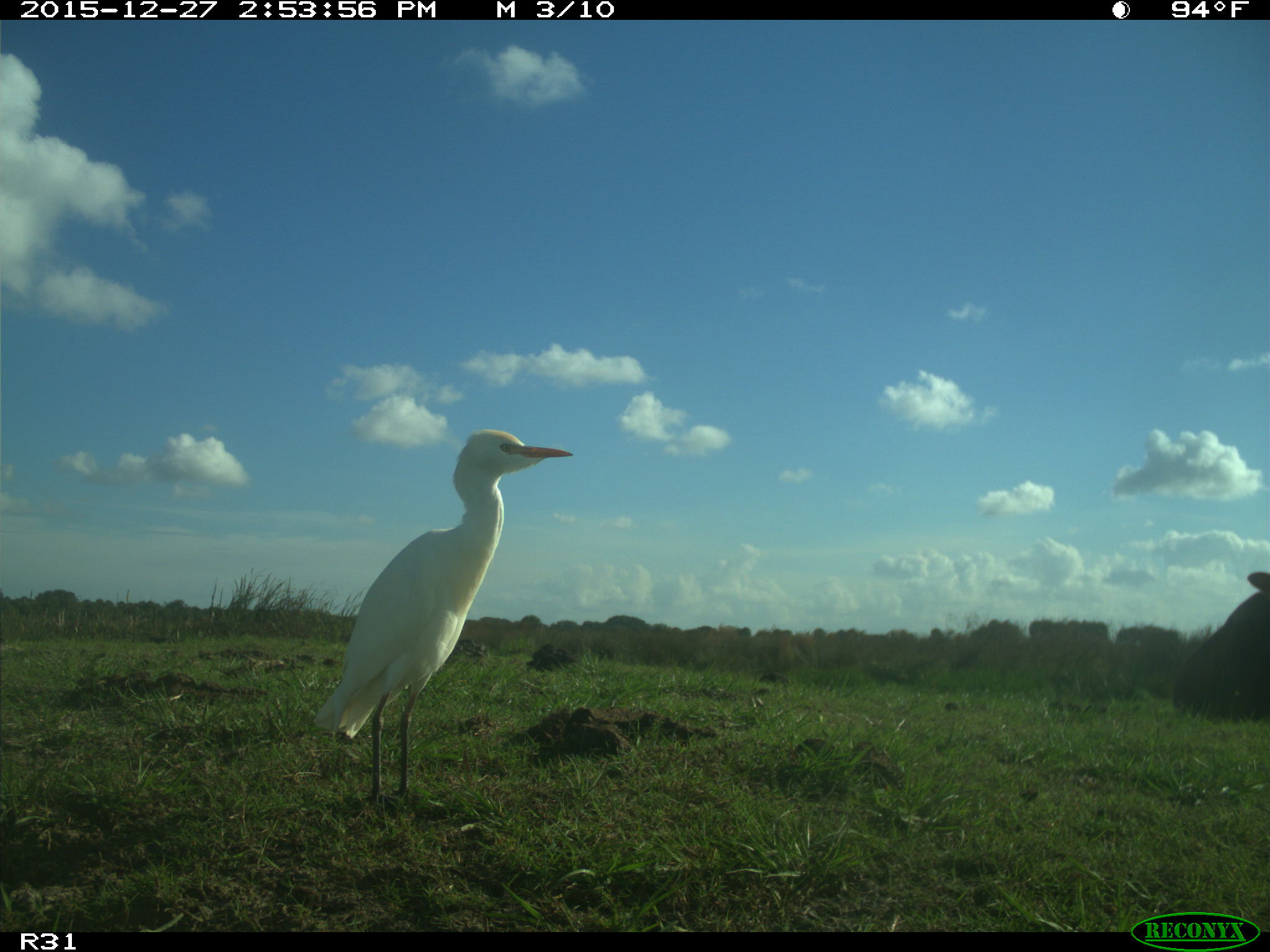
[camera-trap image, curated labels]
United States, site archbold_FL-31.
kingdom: Animalia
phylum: Chordata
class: Mammalia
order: Artiodactyla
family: Bovidae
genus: Bos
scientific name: Bos taurus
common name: domestic cow